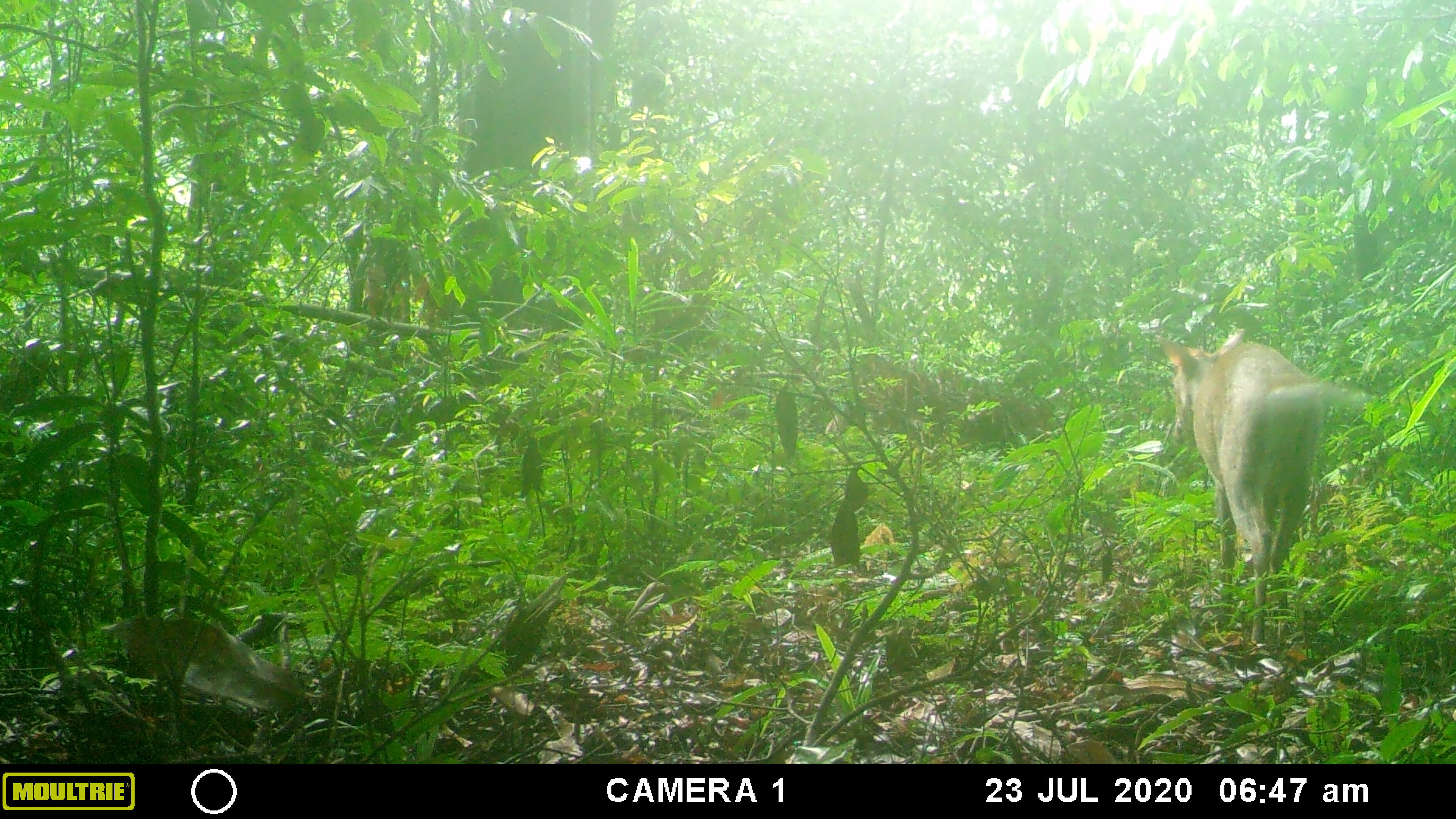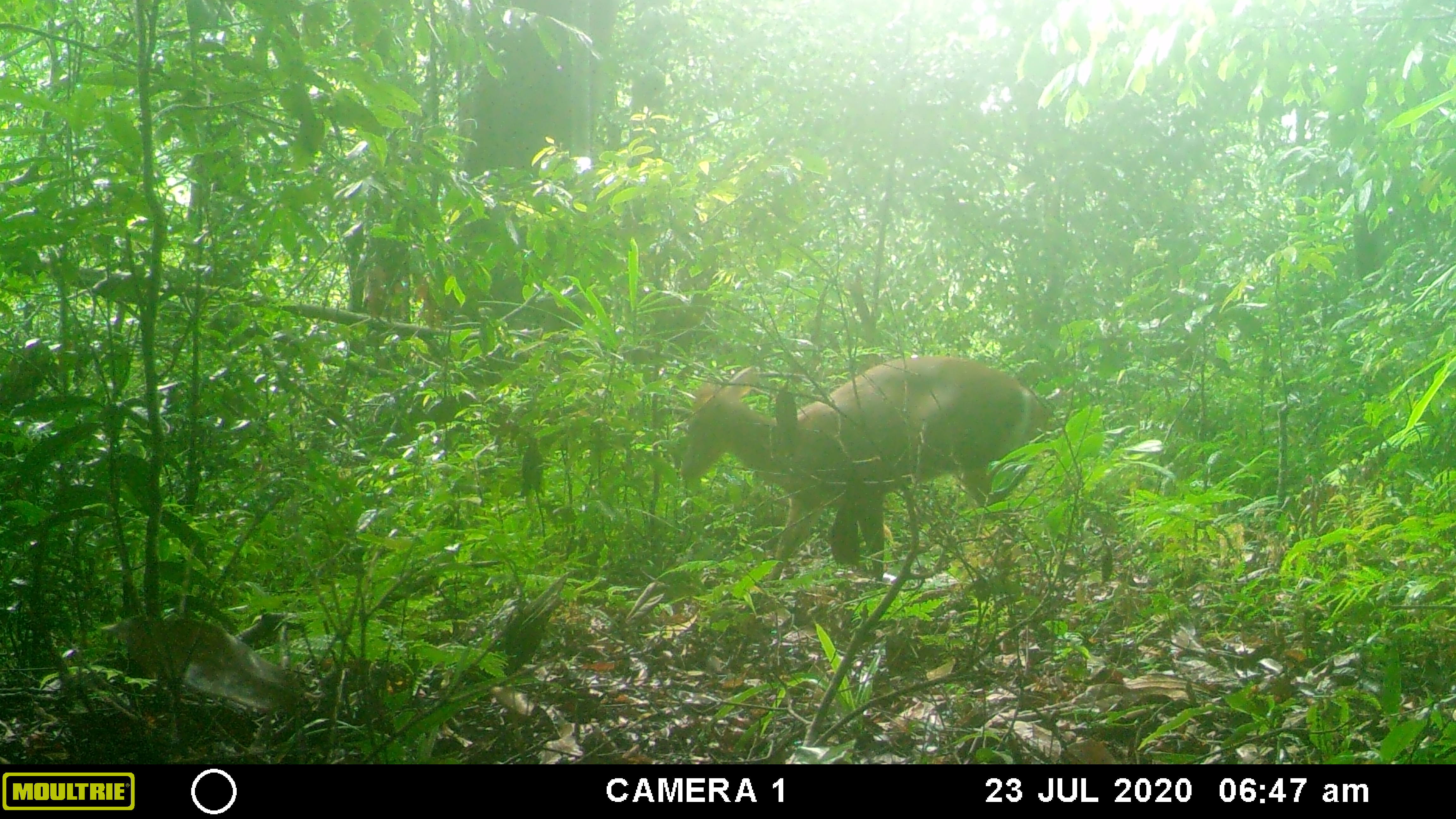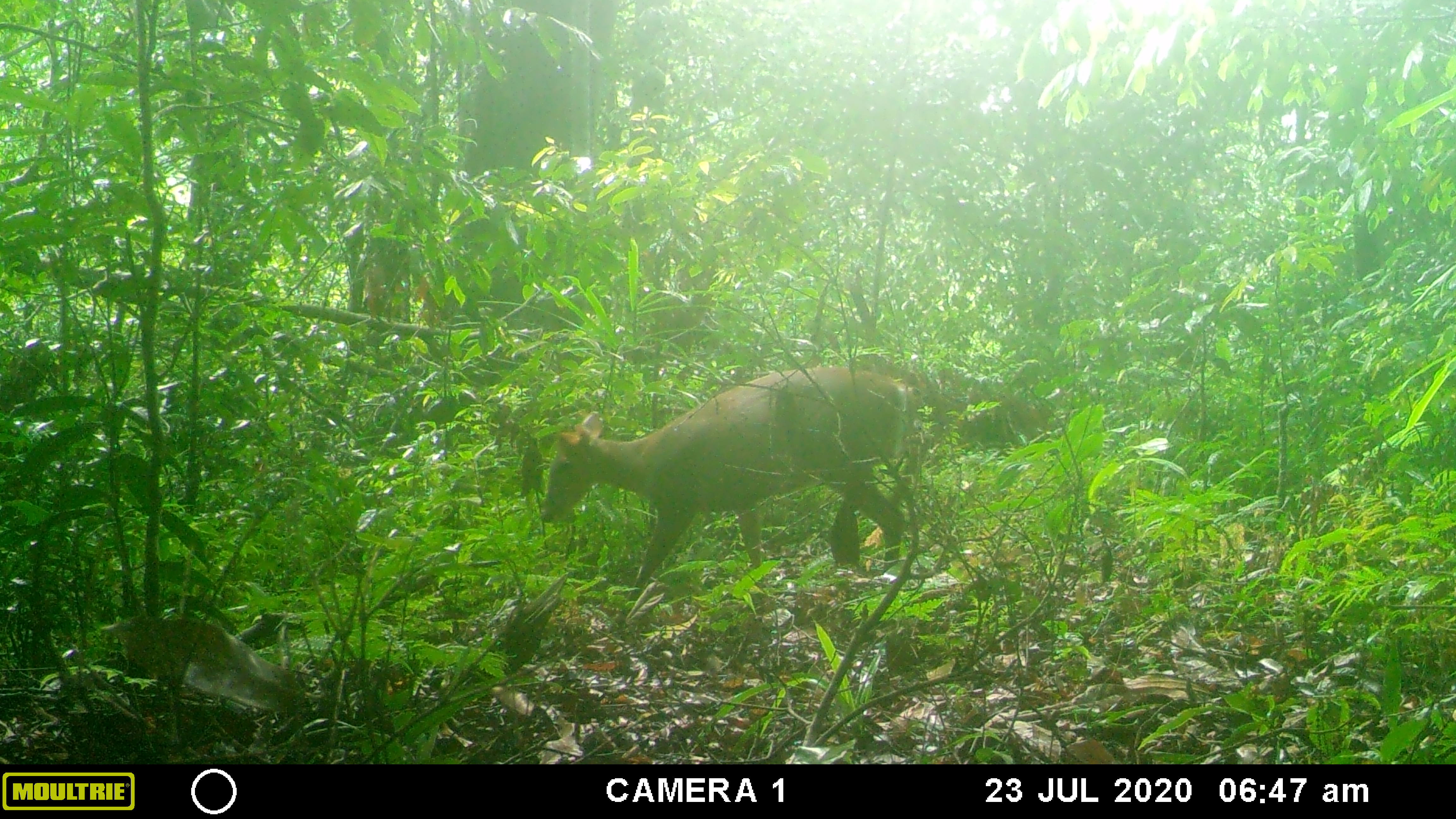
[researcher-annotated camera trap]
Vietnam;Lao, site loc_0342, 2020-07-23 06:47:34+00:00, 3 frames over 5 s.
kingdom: Animalia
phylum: Chordata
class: Mammalia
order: Artiodactyla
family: Cervidae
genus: Muntiacus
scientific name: Muntiacus rooseveltorum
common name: roosevelt's muntjac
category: roosevelts muntjac group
Roosevelts muntjac group (roosevelt's muntjac) (Muntiacus rooseveltorum). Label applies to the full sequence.